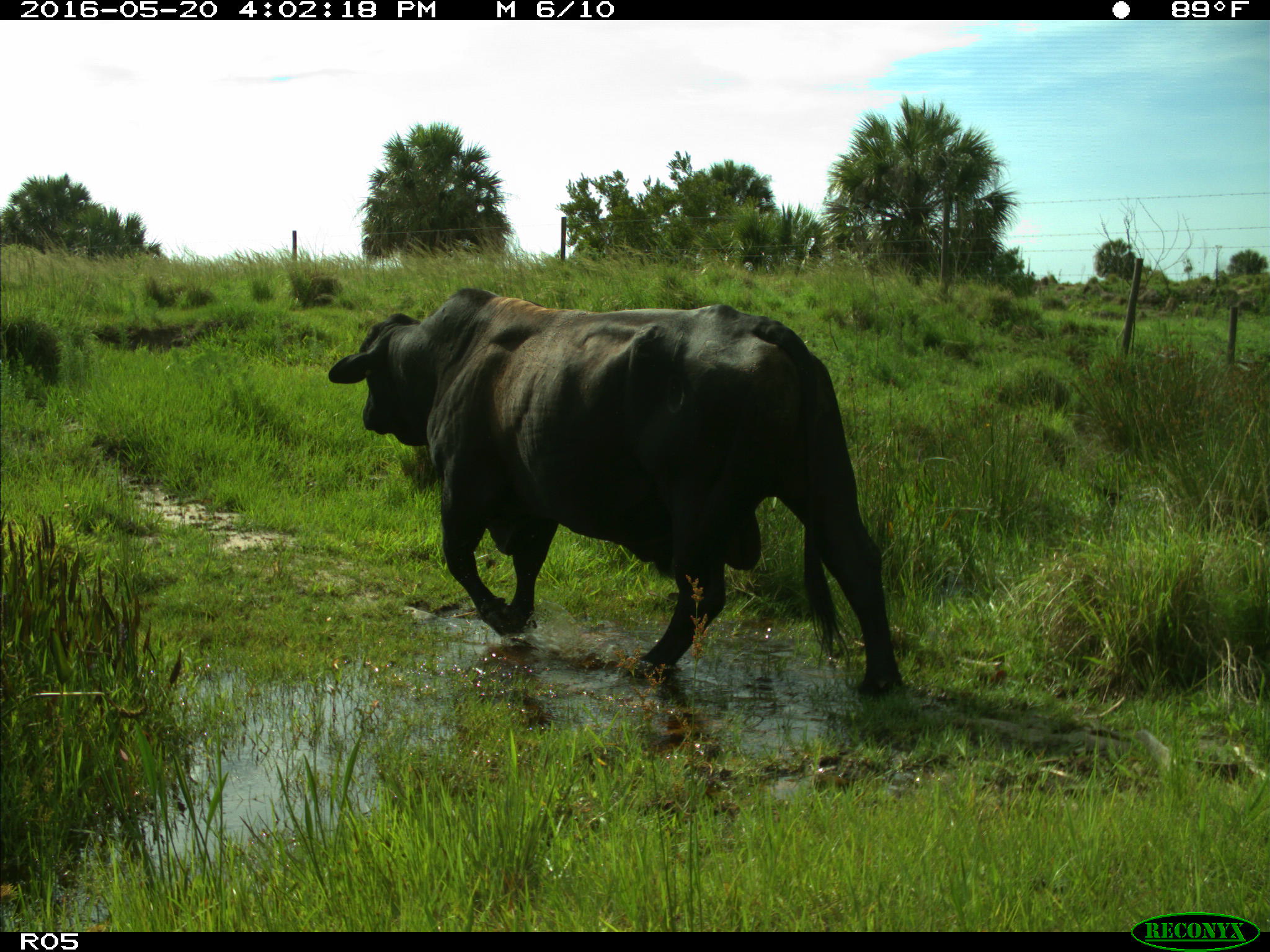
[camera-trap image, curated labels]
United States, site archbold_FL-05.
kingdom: Animalia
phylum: Chordata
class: Mammalia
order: Artiodactyla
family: Bovidae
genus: Bos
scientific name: Bos taurus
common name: domestic cow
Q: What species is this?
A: Bos taurus (domestic cow).